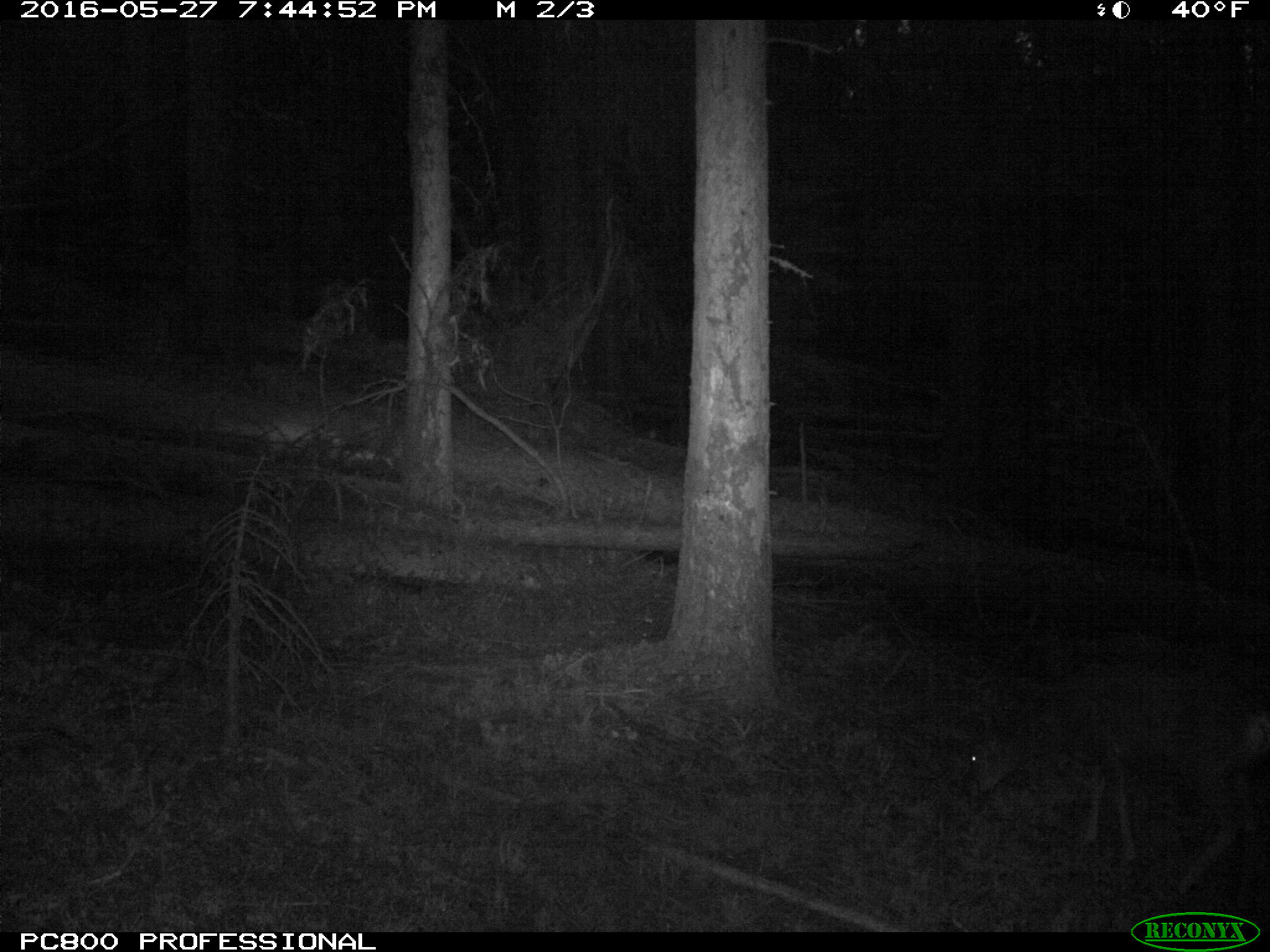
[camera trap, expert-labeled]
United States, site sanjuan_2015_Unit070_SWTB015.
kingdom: Animalia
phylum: Chordata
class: Mammalia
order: Artiodactyla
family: Cervidae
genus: Odocoileus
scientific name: Odocoileus hemionus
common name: mule deer